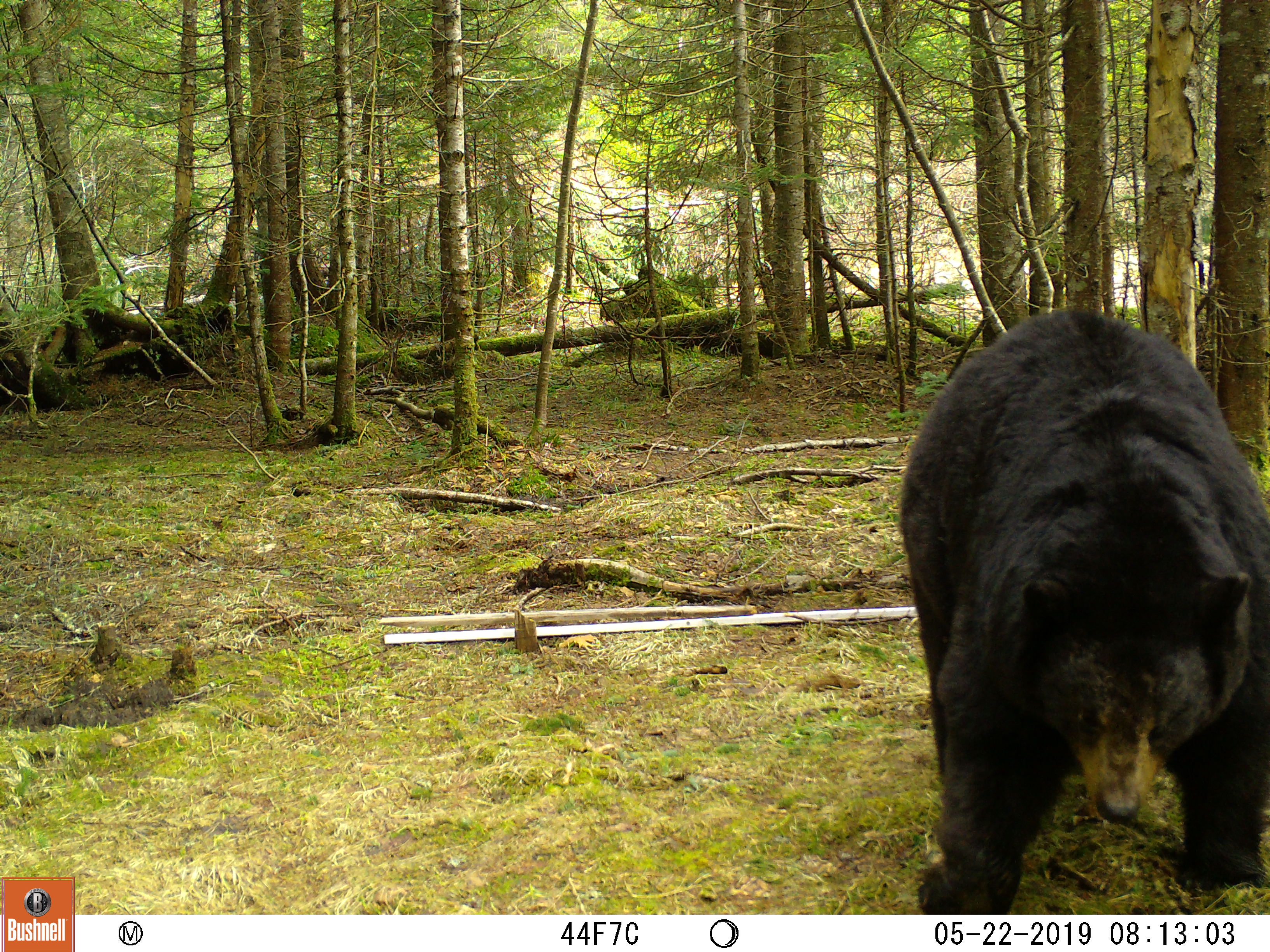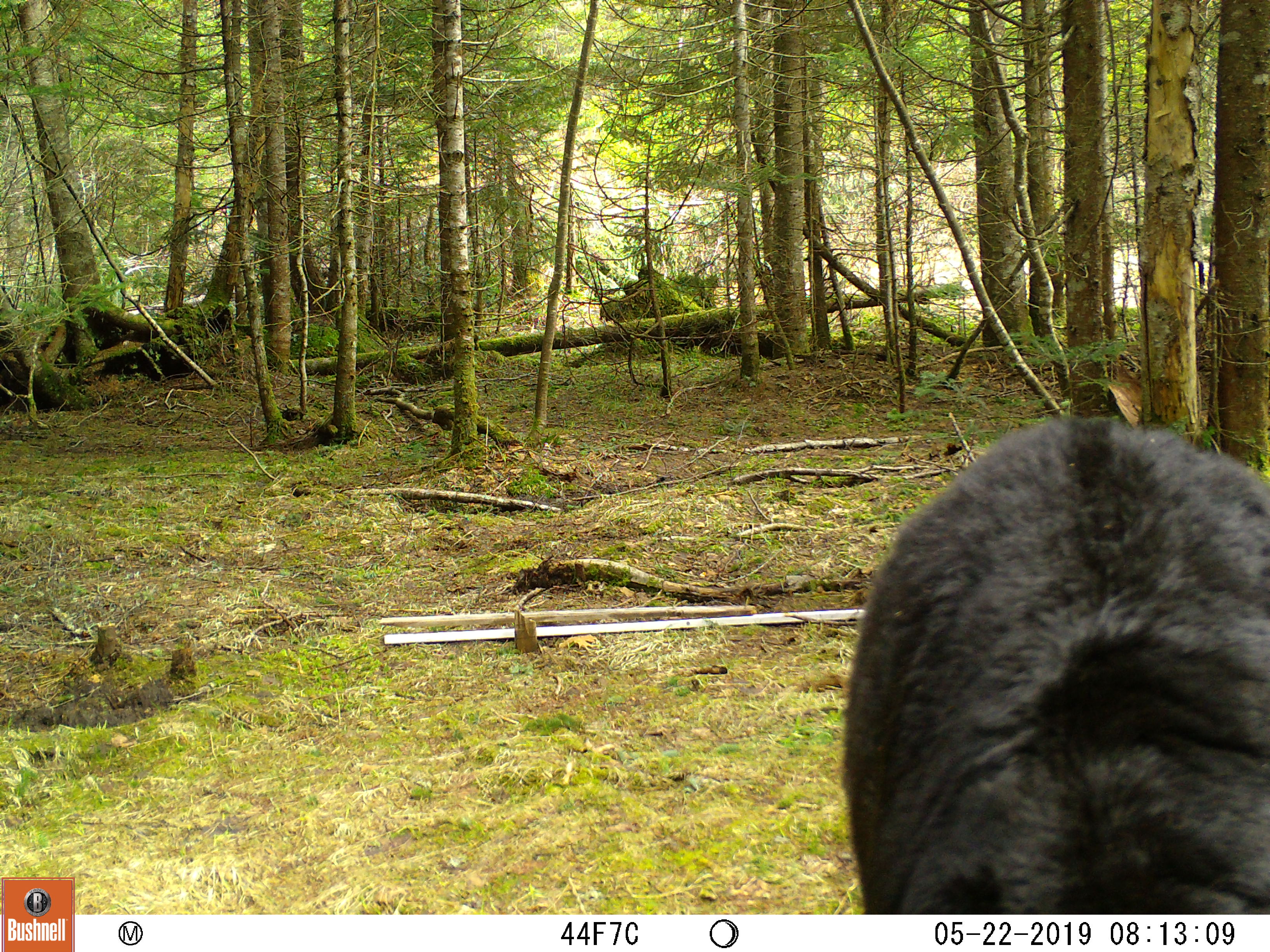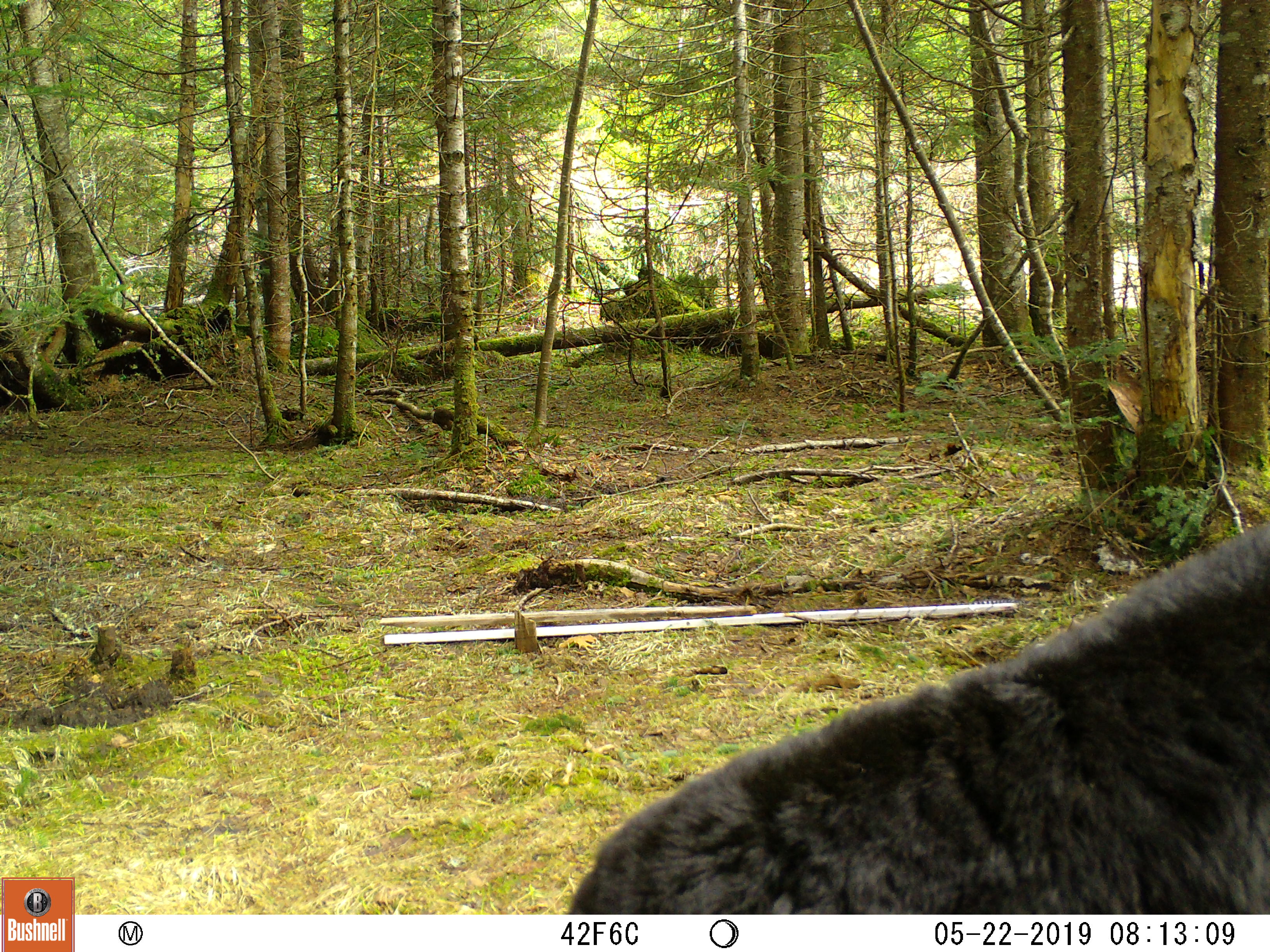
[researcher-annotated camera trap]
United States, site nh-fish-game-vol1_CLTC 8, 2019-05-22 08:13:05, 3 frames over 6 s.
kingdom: Animalia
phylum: Chordata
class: Mammalia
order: Carnivora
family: Ursidae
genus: Ursus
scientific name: Ursus americanus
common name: black bear